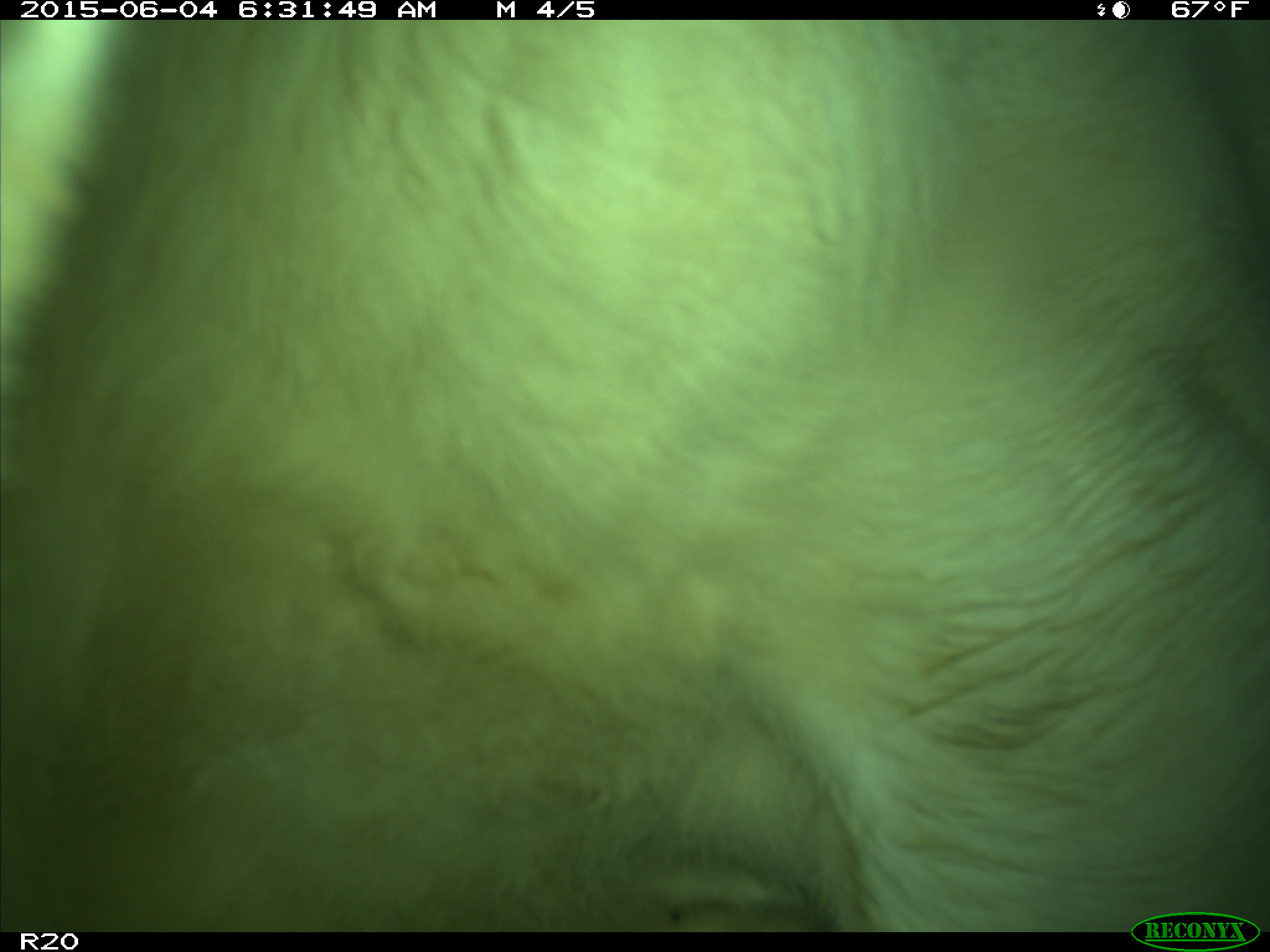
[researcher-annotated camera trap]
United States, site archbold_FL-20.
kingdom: Animalia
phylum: Chordata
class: Mammalia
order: Artiodactyla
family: Bovidae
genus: Bos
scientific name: Bos taurus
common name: domestic cow